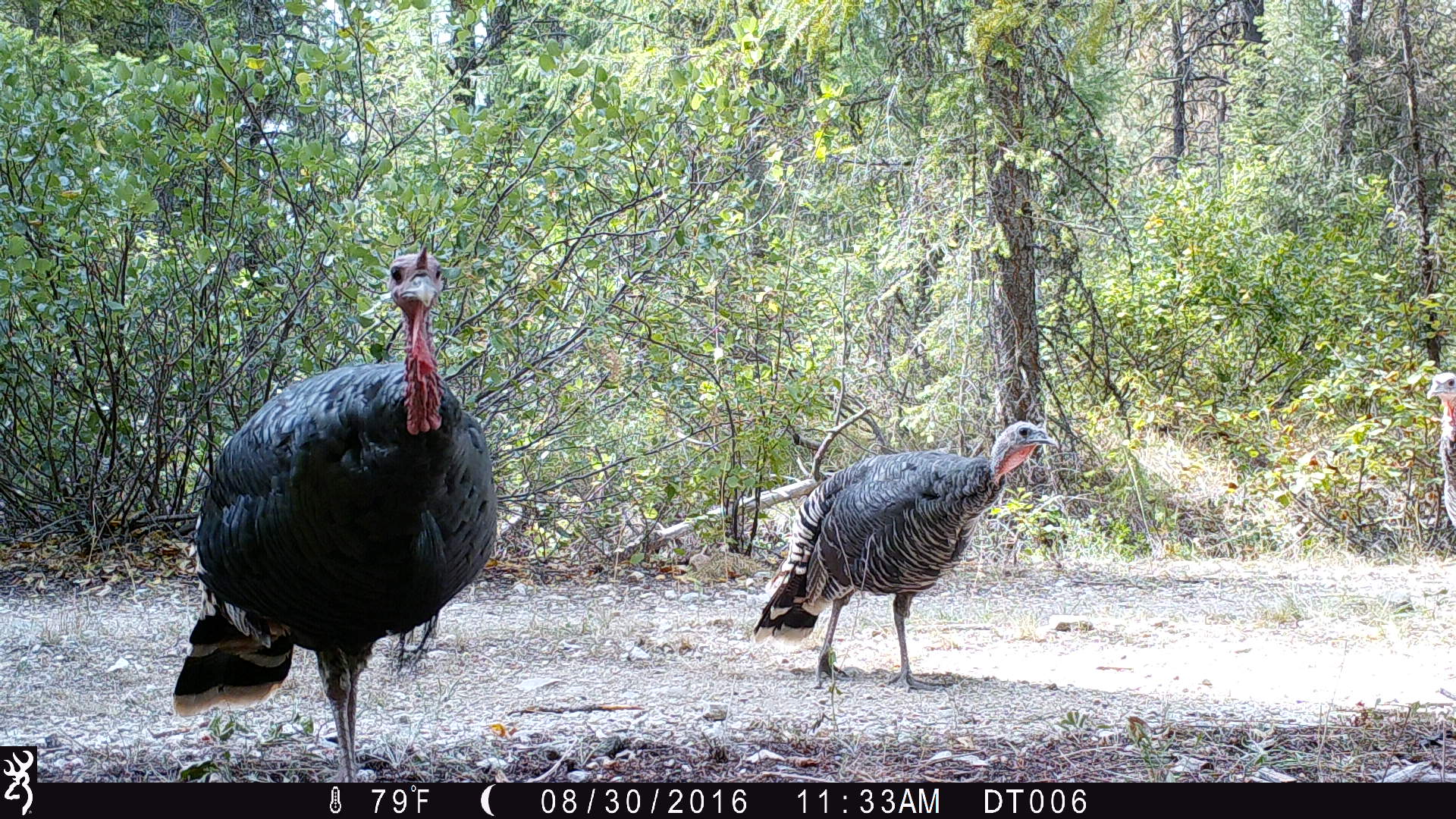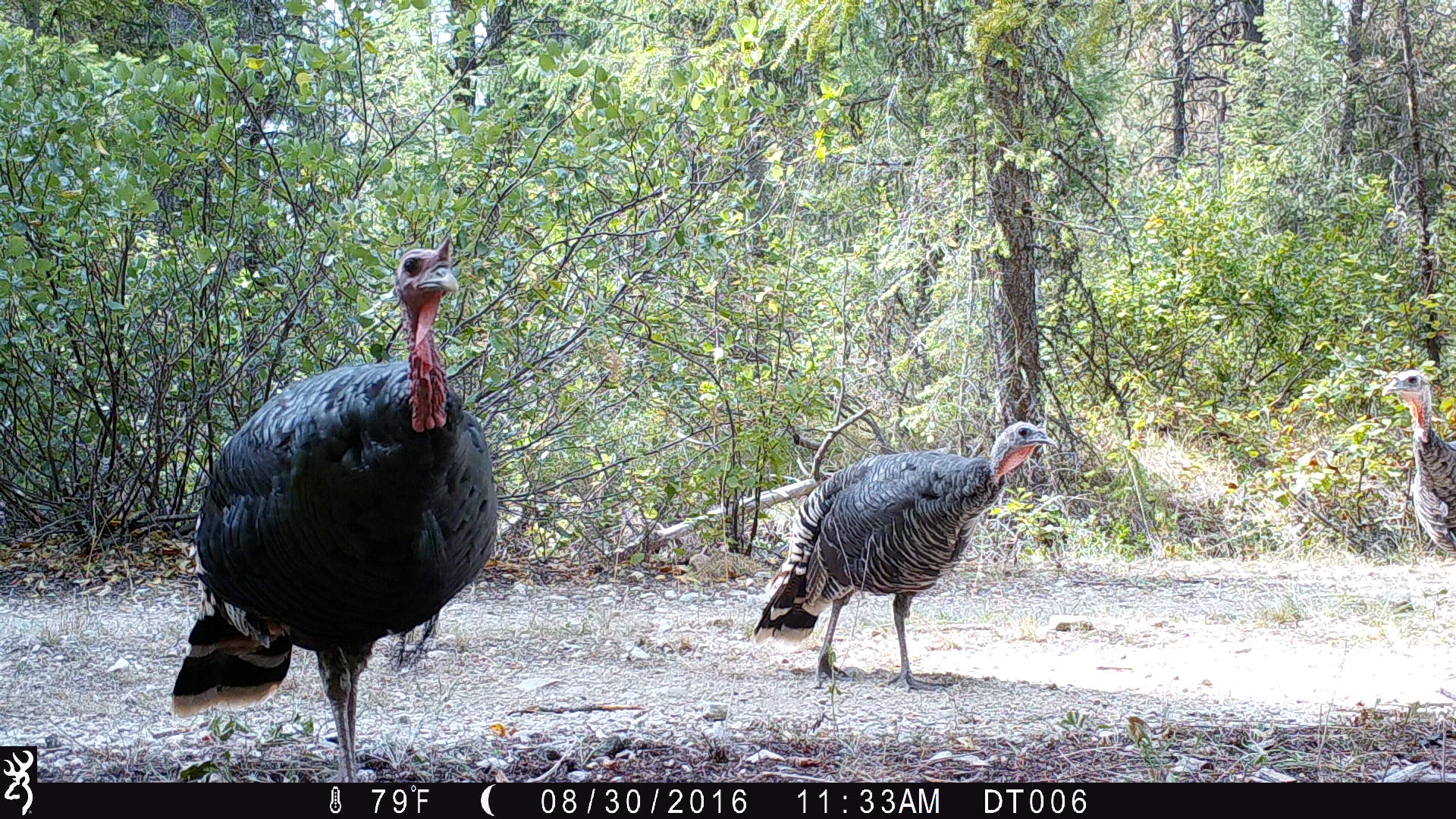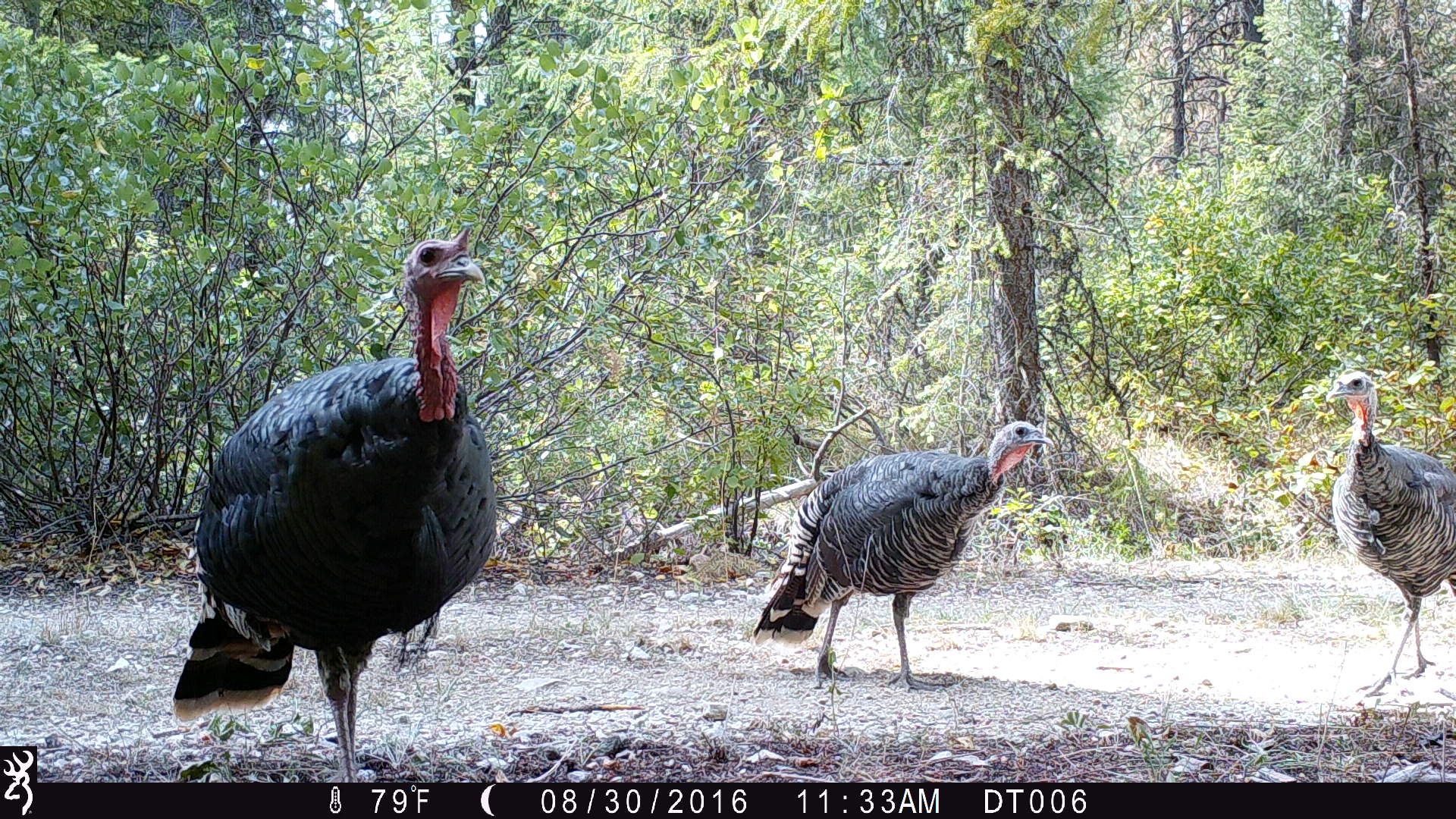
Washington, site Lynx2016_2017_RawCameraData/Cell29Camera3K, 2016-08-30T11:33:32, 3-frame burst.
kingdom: Animalia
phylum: Chordata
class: Aves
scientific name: Aves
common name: birds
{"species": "Aves (birds)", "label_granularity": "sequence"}